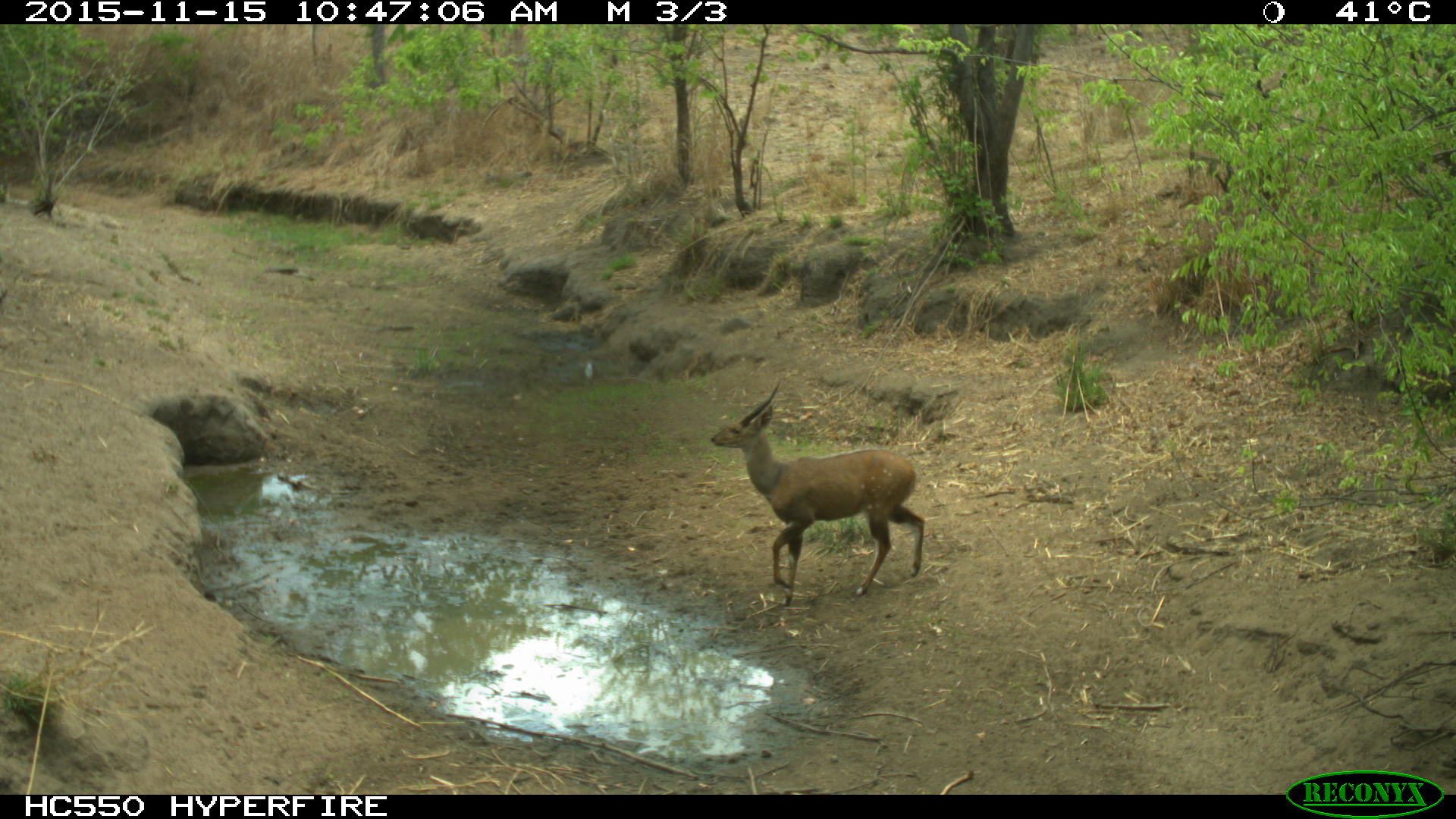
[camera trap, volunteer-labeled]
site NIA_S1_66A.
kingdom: Animalia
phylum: Chordata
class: Mammalia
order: Artiodactyla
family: Bovidae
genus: Tragelaphus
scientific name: Tragelaphus scriptus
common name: bushbuck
Bushbuck (Tragelaphus scriptus), count 1. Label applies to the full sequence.